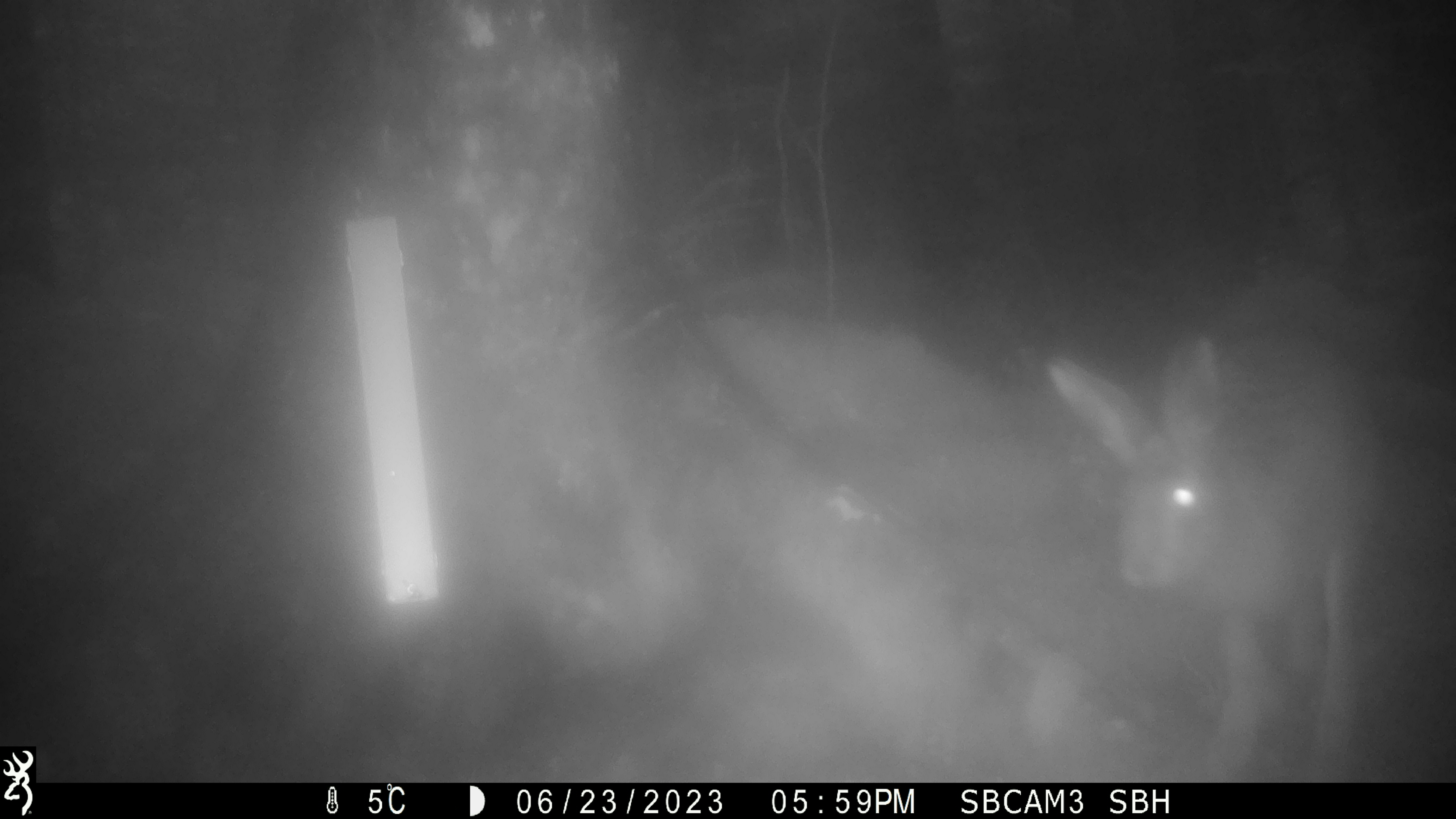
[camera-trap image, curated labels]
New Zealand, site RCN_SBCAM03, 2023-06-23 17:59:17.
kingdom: Animalia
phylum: Chordata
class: Mammalia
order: Lagomorpha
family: Leporidae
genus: Lepus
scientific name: Lepus europaeus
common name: brown hare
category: hare